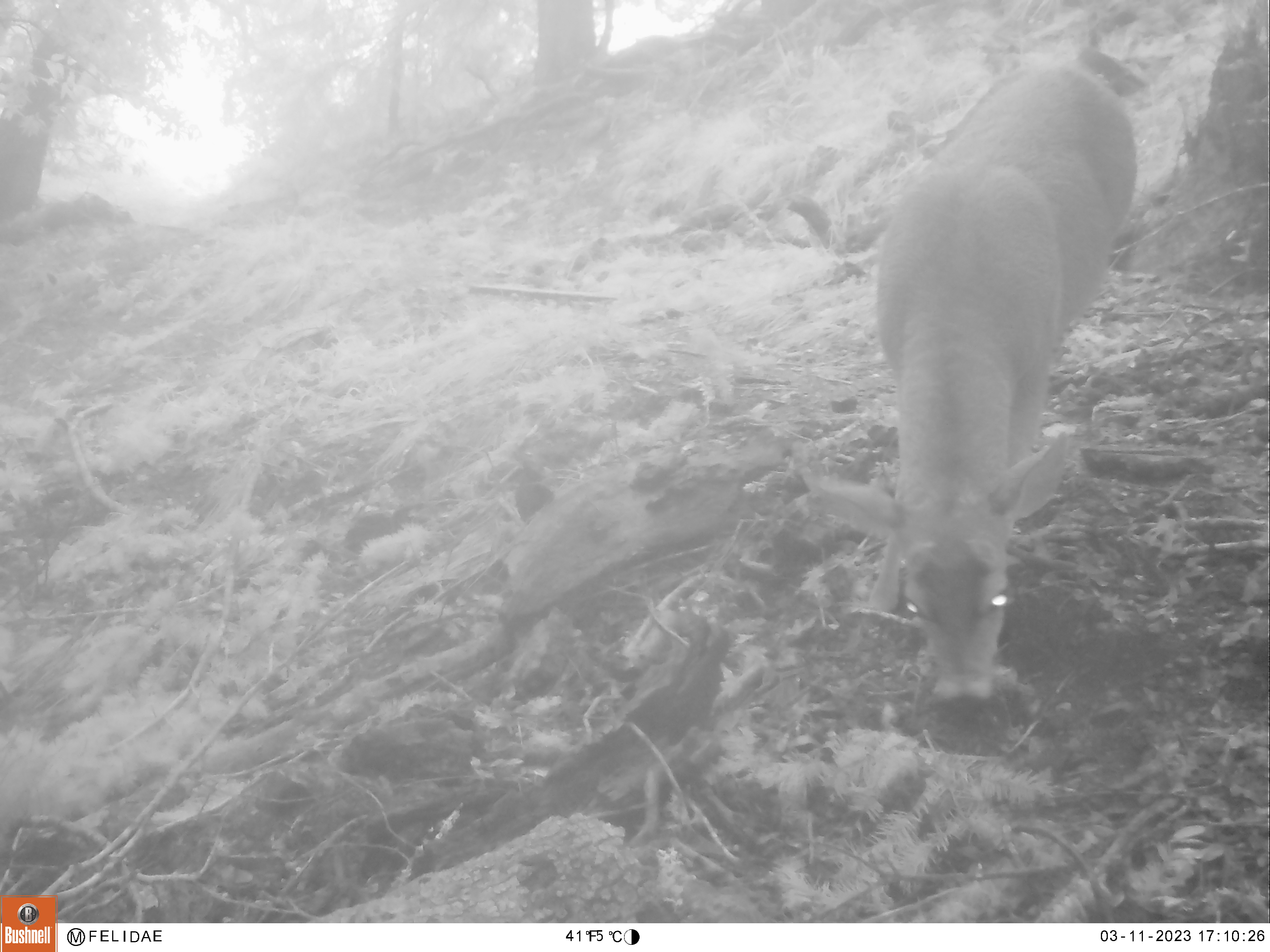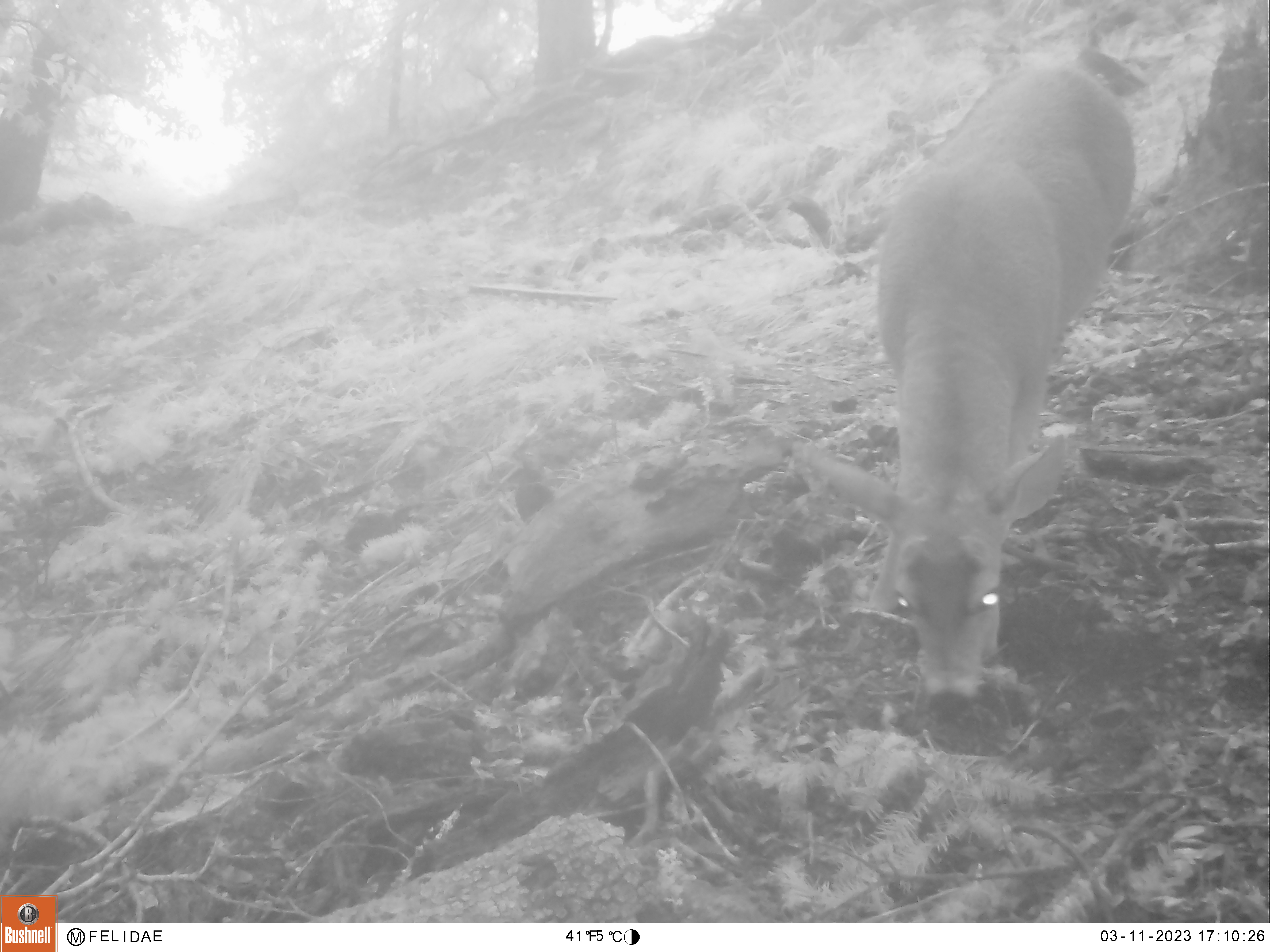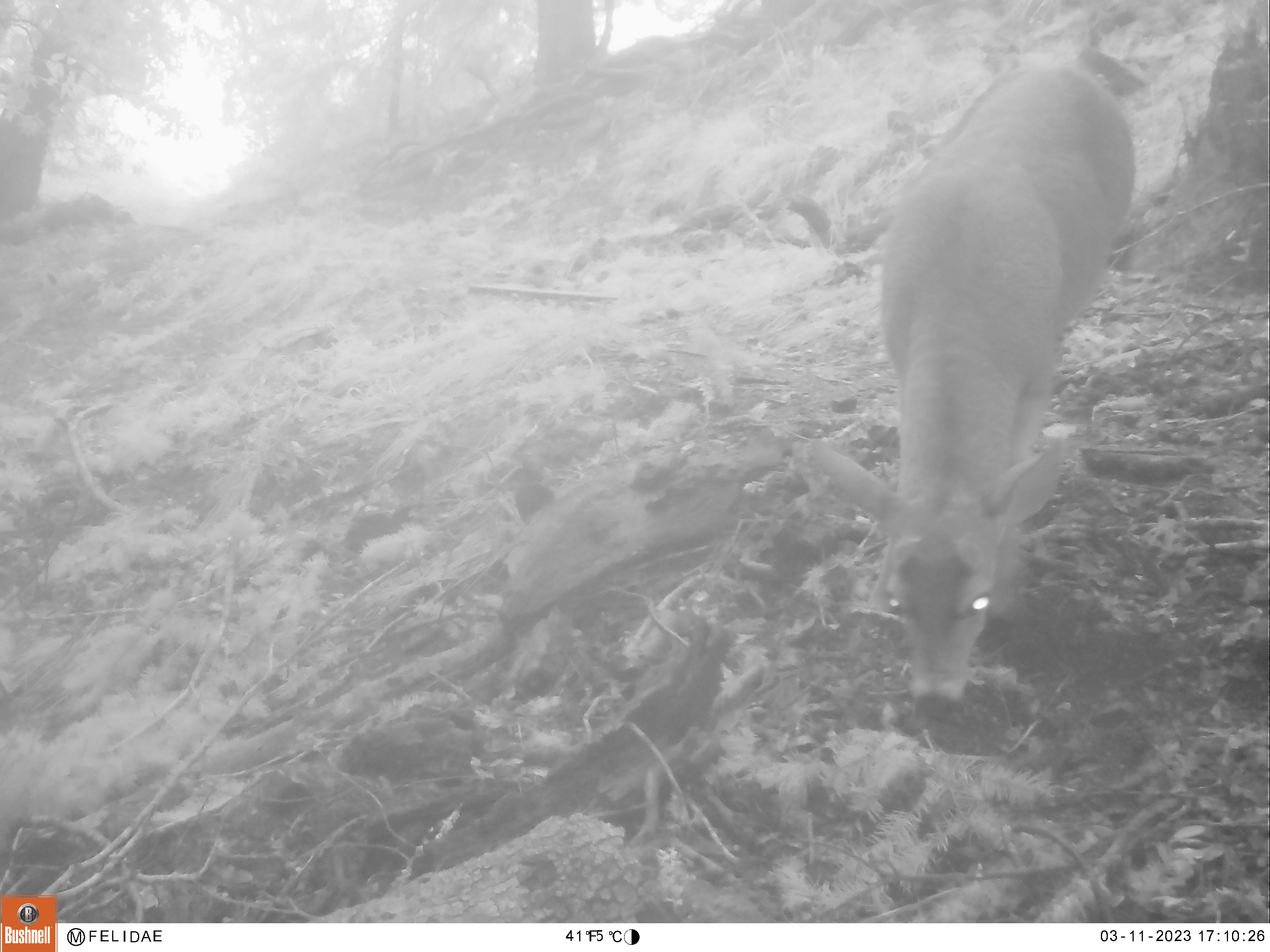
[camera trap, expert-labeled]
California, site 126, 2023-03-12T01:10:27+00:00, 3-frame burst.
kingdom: Animalia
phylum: Chordata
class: Mammalia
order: Artiodactyla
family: Cervidae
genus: Odocoileus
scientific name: Odocoileus hemionus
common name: mule deer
Mule deer (Odocoileus hemionus).